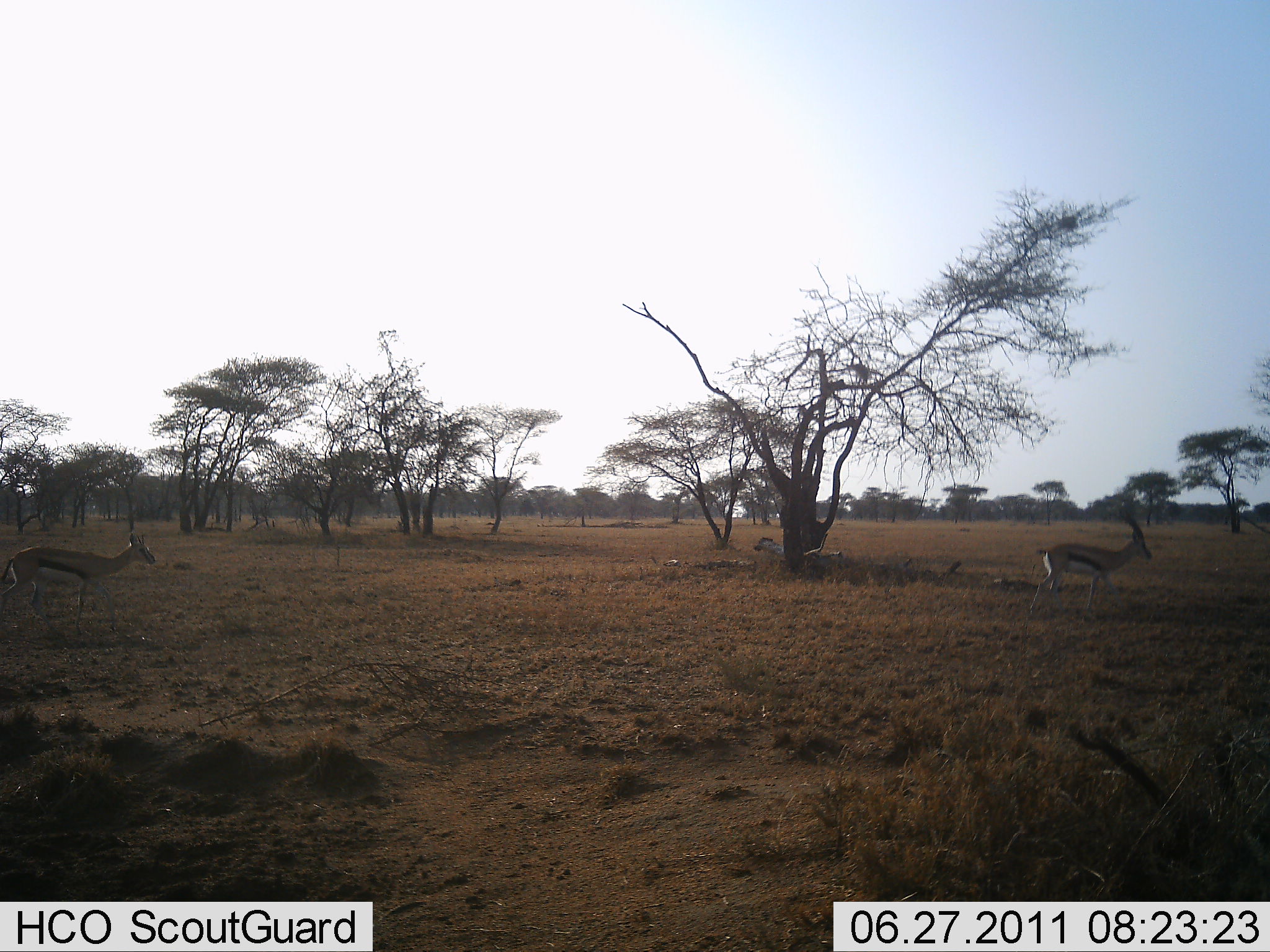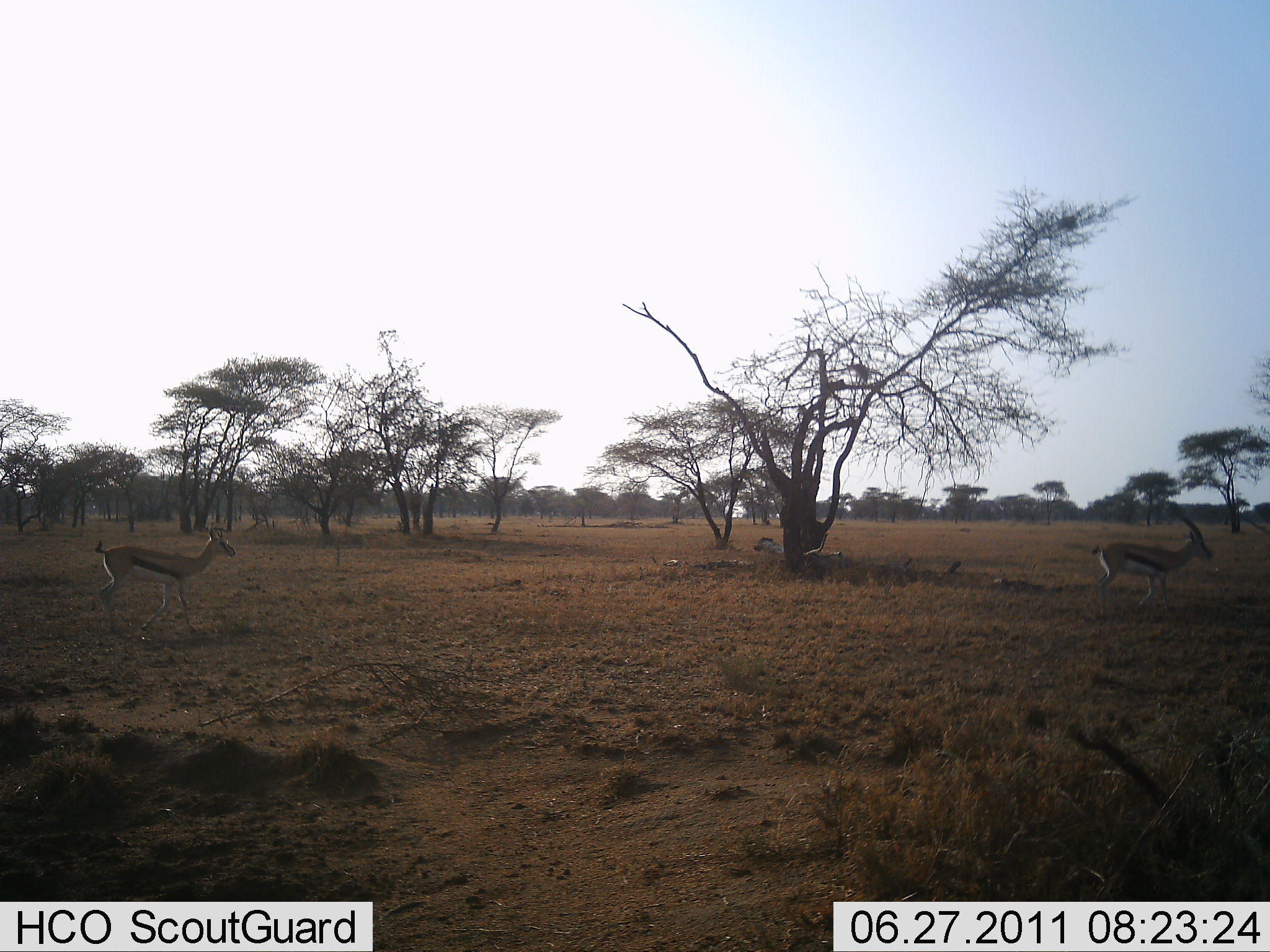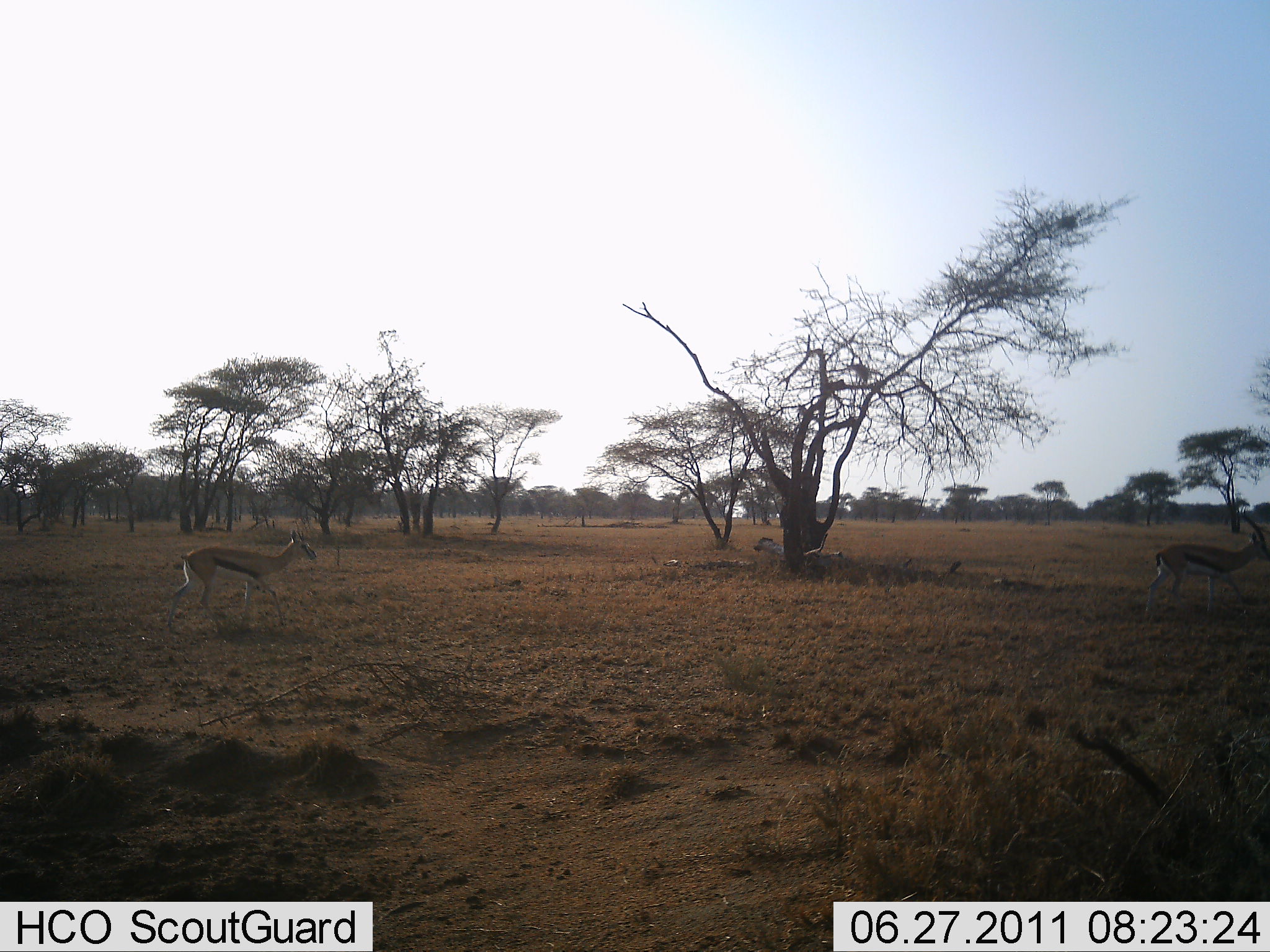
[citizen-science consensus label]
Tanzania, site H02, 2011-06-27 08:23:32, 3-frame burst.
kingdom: Animalia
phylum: Chordata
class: Mammalia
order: Artiodactyla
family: Bovidae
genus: Eudorcas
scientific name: Eudorcas thomsonii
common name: thomson's gazelle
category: gazellethomsons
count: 2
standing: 20%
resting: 0%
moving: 90%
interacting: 0%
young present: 0%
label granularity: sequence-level